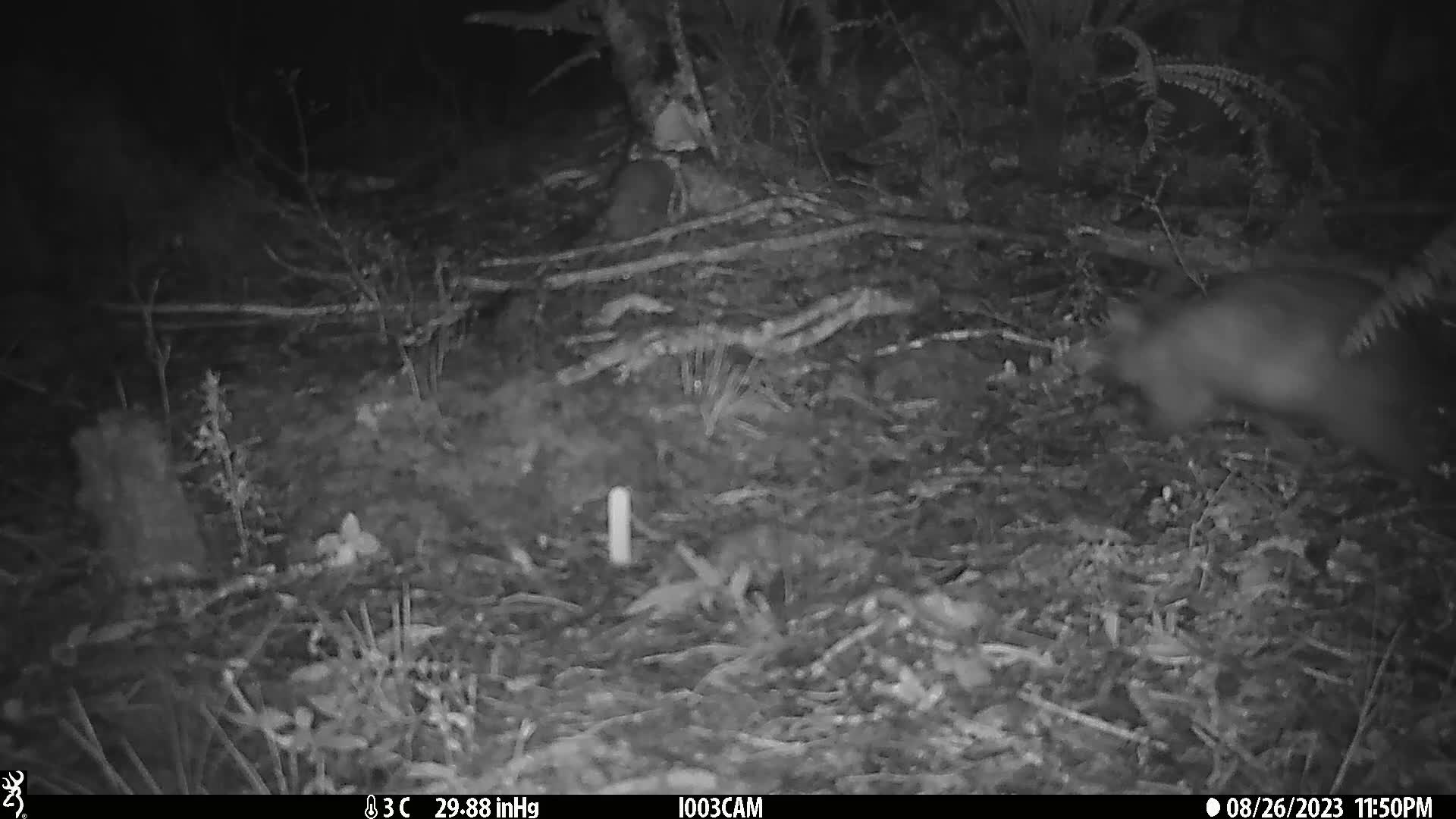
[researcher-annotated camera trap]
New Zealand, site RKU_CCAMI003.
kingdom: Animalia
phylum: Chordata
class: Mammalia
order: Diprotodontia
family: Phalangeridae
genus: Trichosurus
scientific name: Trichosurus vulpecula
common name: common brushtail possum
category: possum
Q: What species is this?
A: Possum (common brushtail possum) (Trichosurus vulpecula).